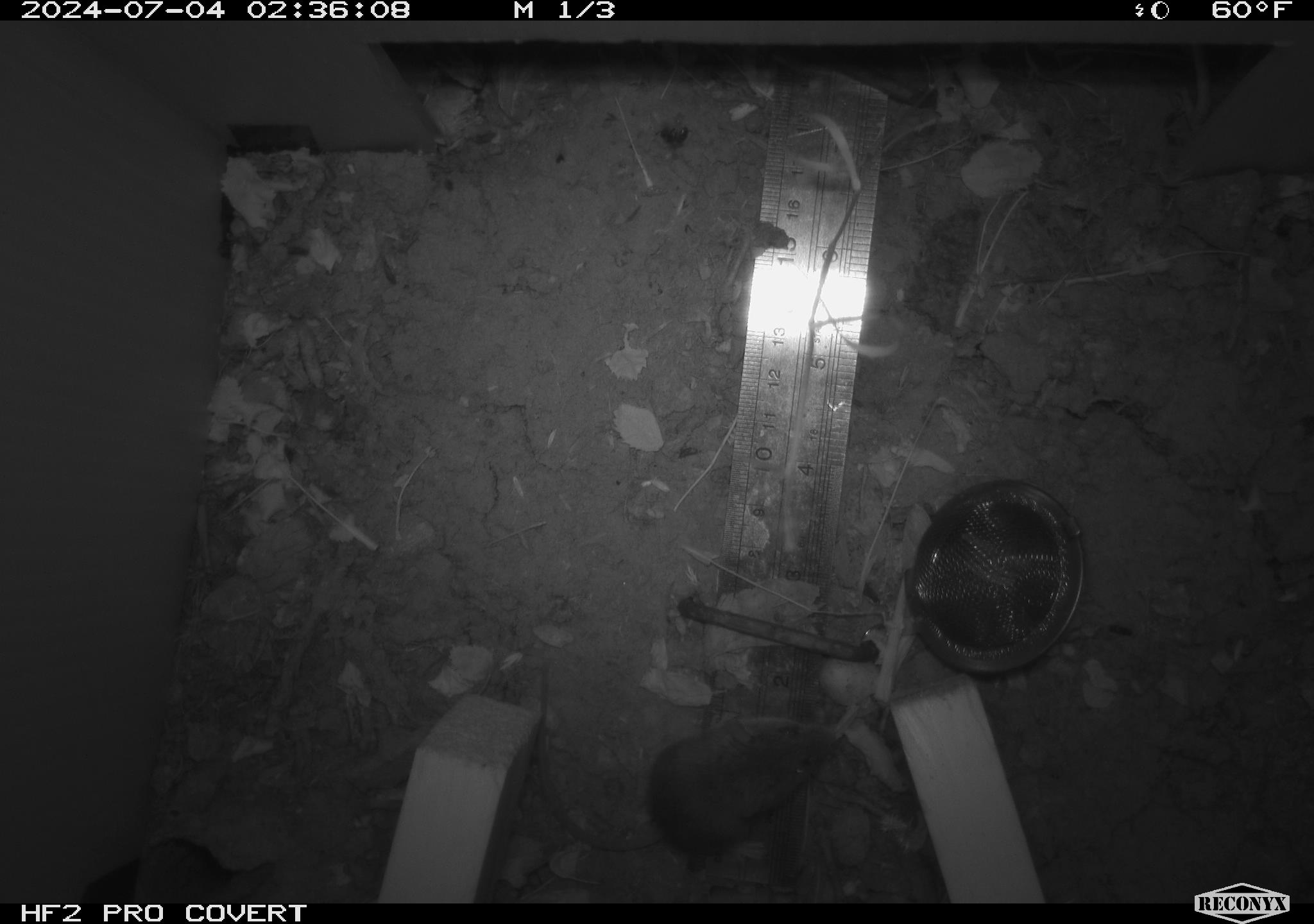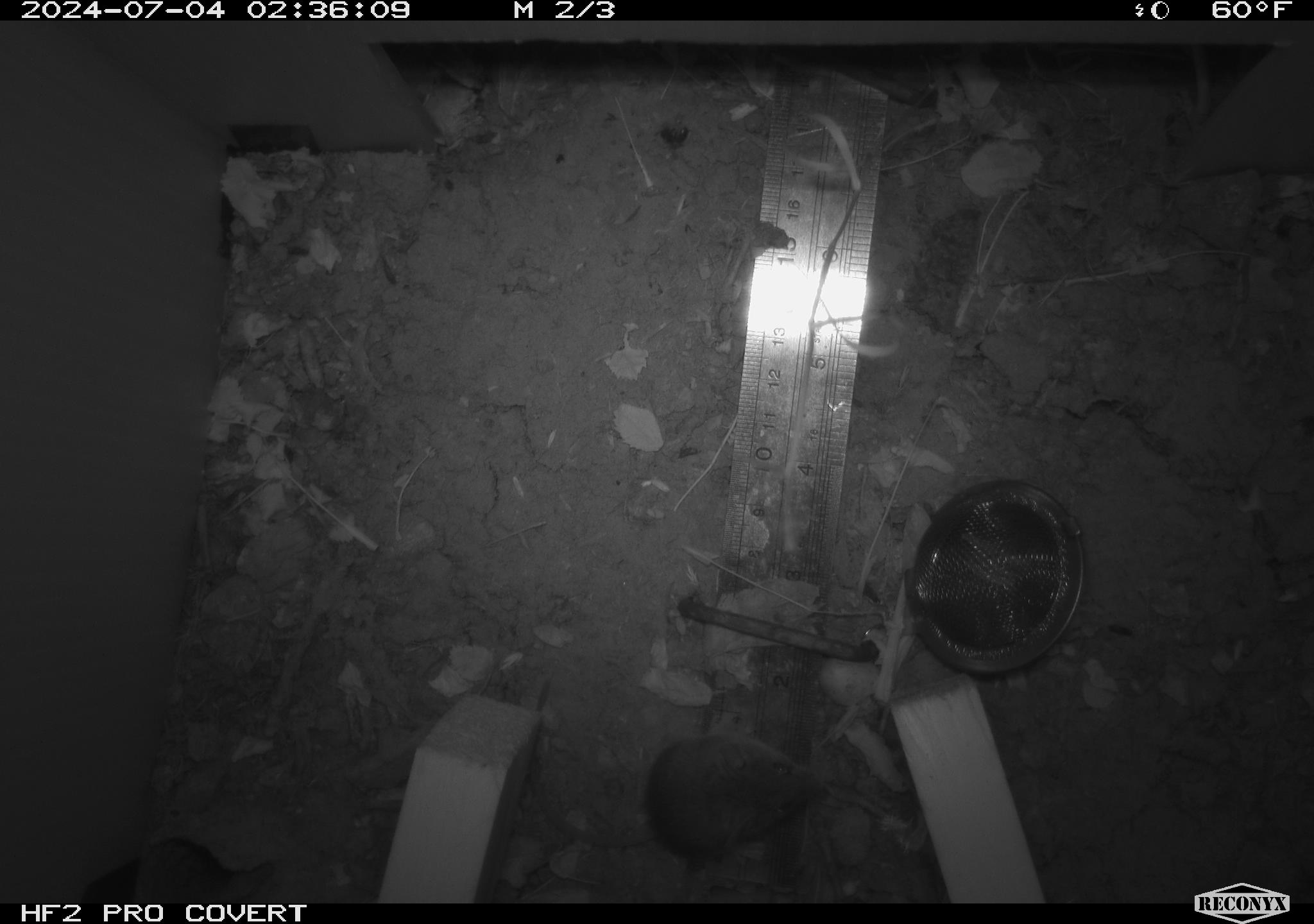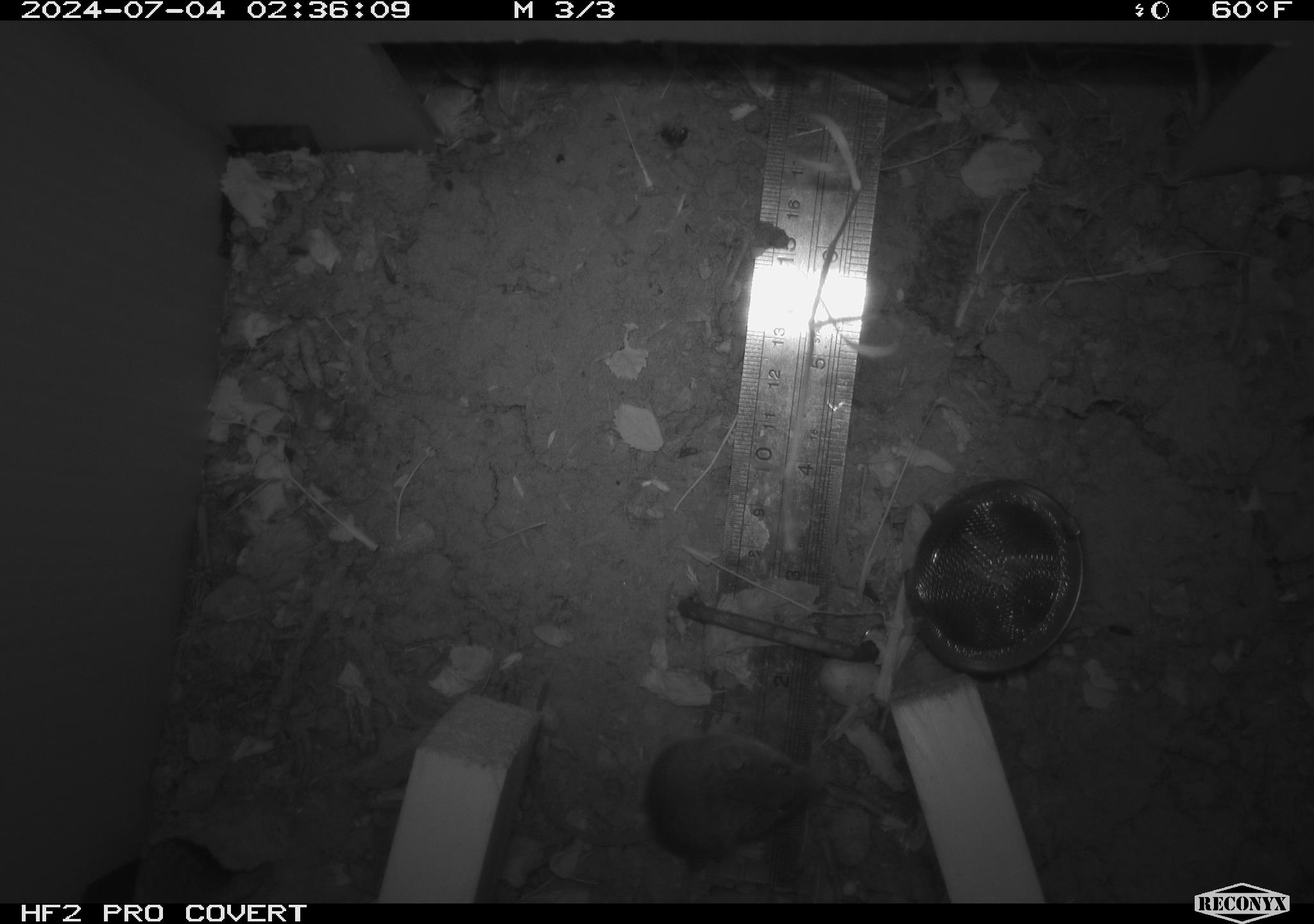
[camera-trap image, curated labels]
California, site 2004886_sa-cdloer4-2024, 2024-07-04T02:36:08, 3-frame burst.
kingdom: Animalia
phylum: Chordata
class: Mammalia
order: Rodentia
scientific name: Rodentia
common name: rodent